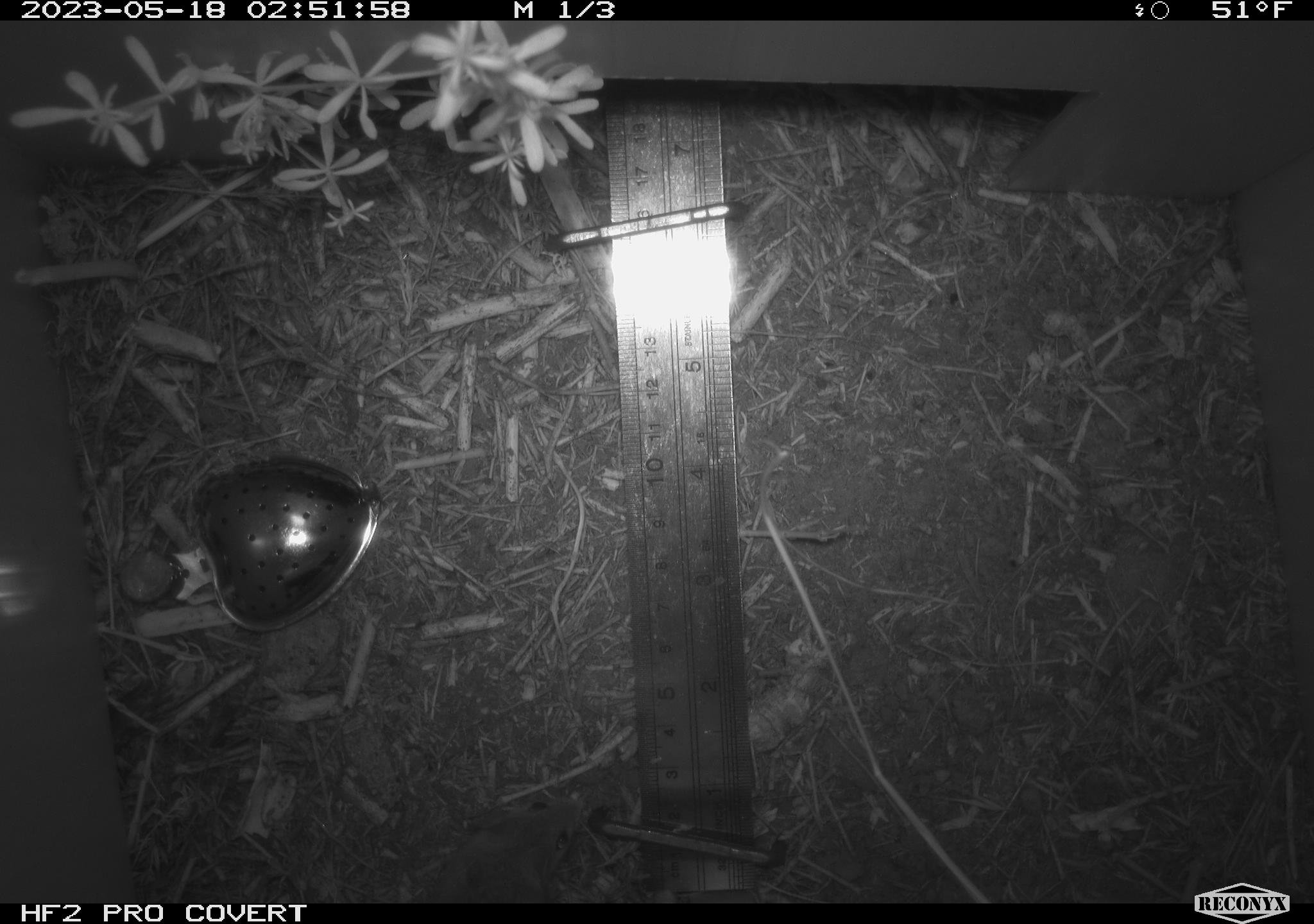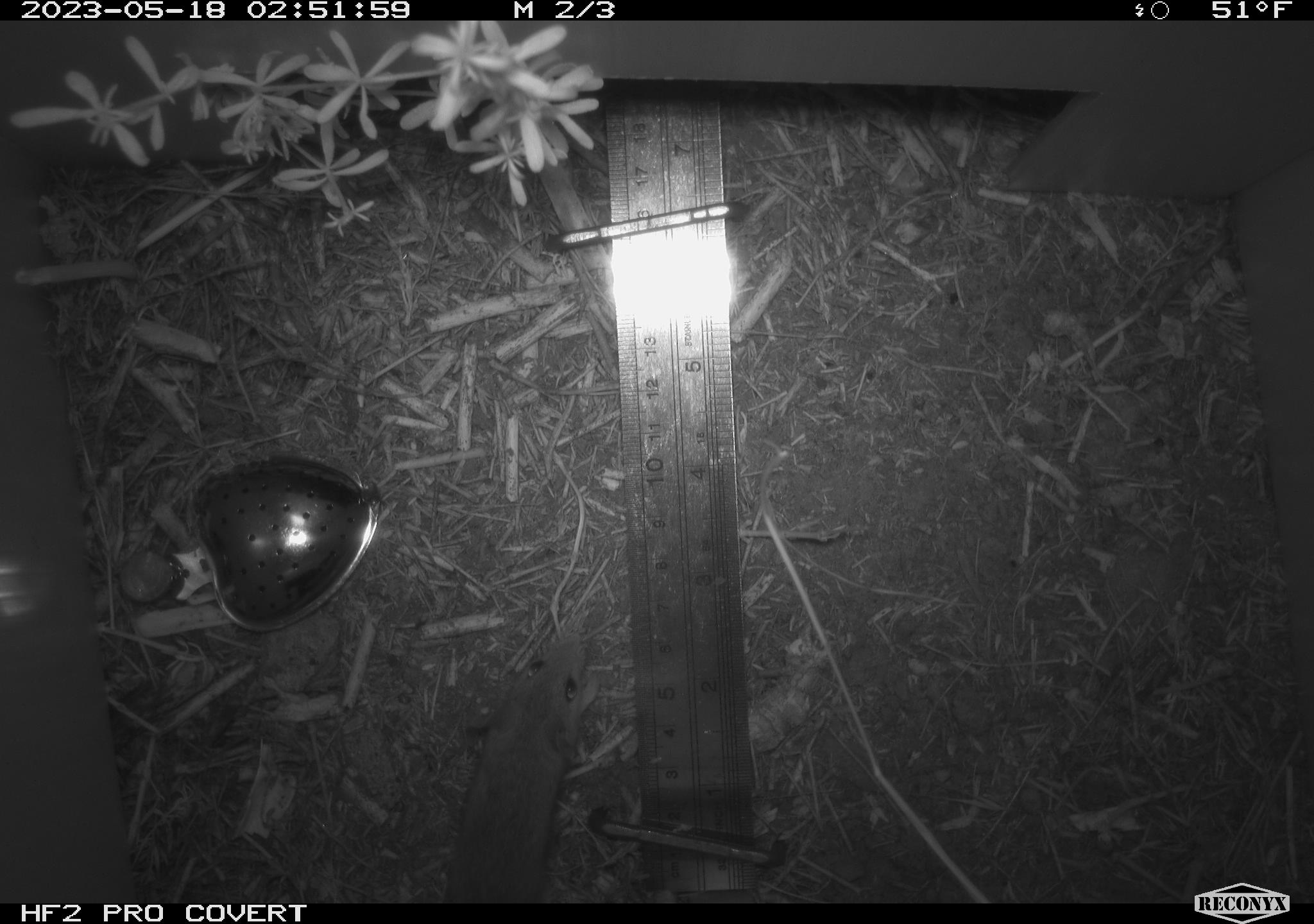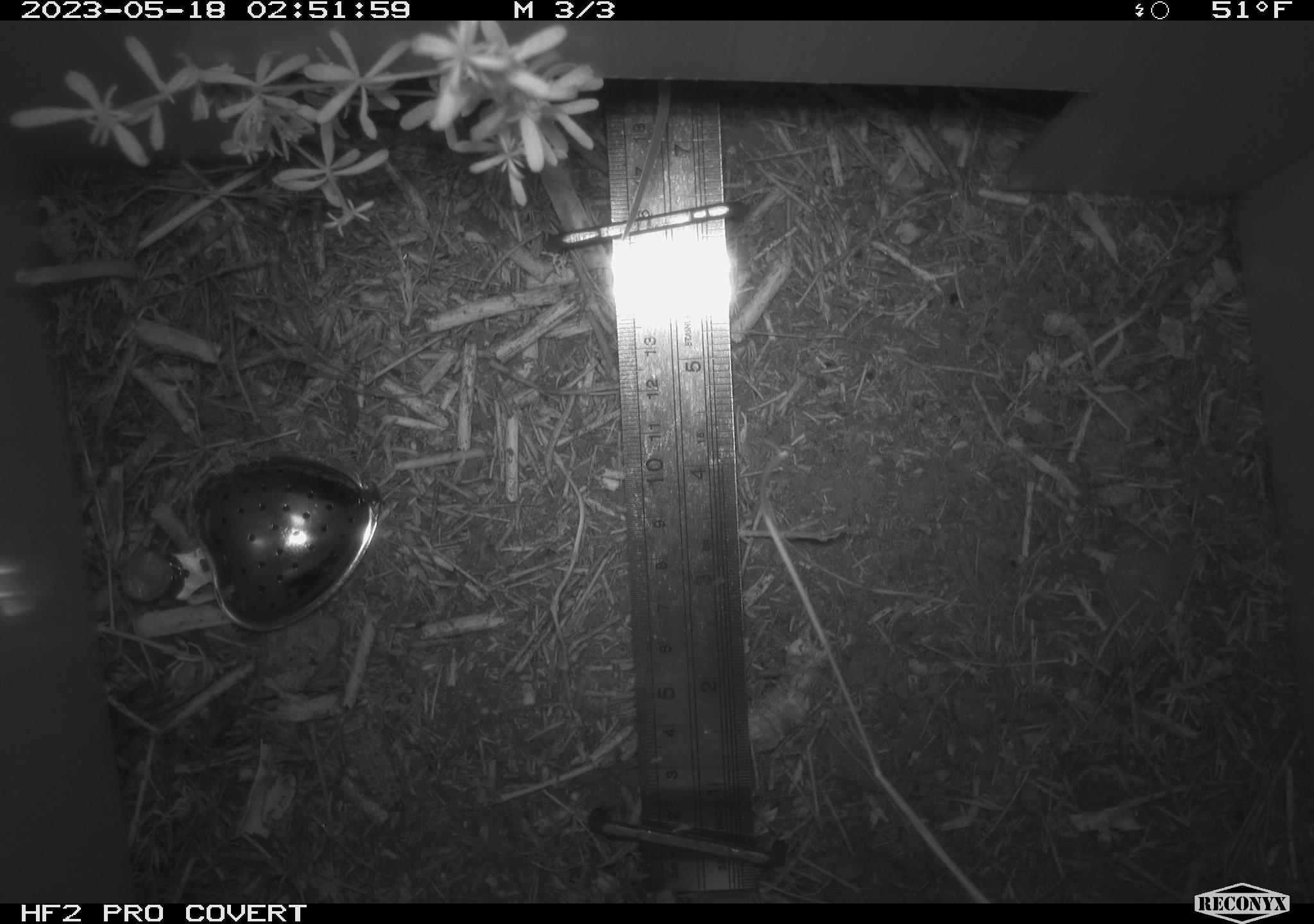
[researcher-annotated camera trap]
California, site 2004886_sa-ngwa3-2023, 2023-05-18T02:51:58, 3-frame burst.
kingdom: Animalia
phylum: Chordata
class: Mammalia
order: Rodentia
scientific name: Rodentia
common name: mouse species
Mouse species (Rodentia).